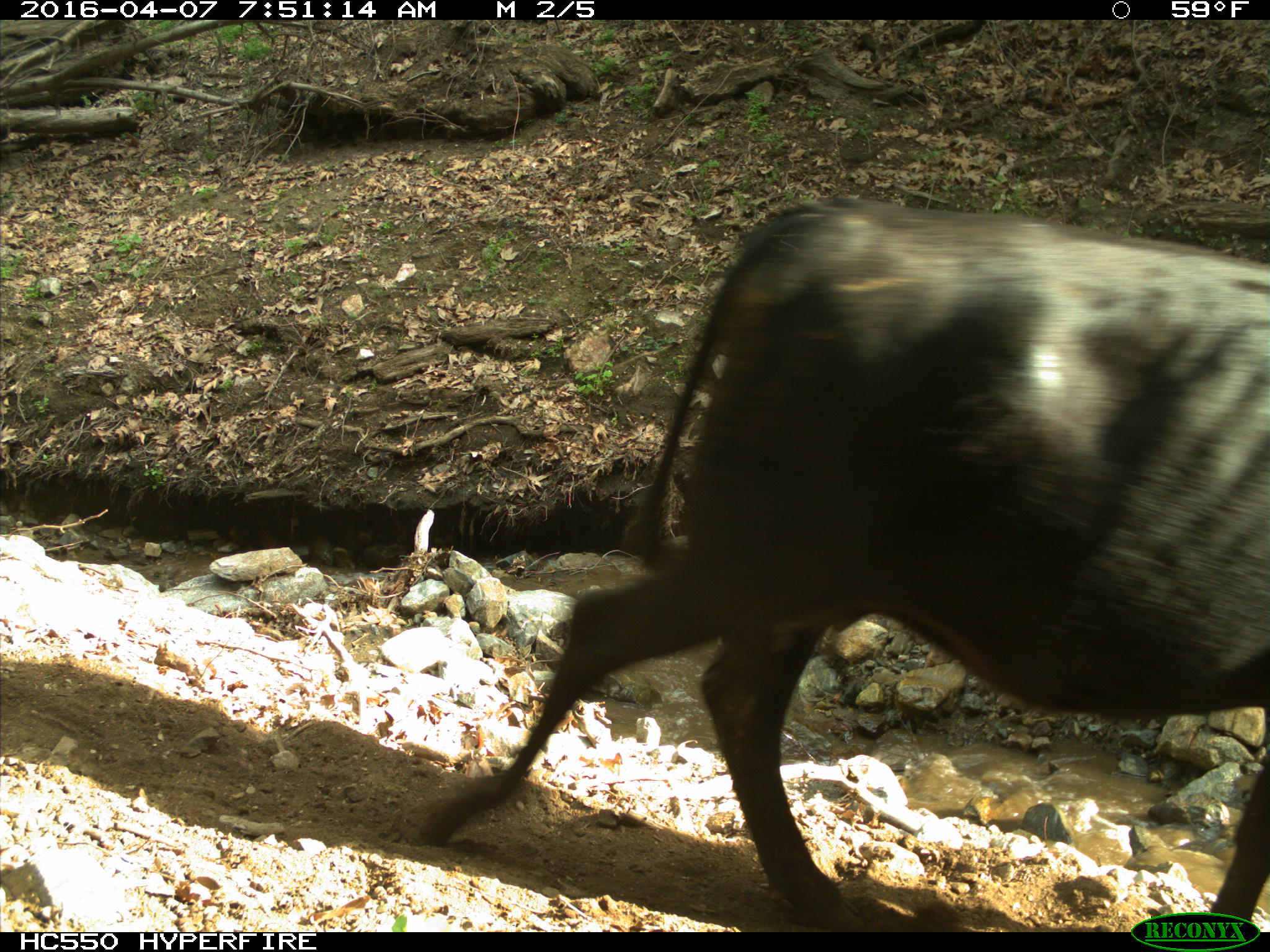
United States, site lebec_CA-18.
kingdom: Animalia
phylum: Chordata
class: Mammalia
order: Artiodactyla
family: Bovidae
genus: Bos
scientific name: Bos taurus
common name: domestic cow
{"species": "Bos taurus (domestic cow)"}